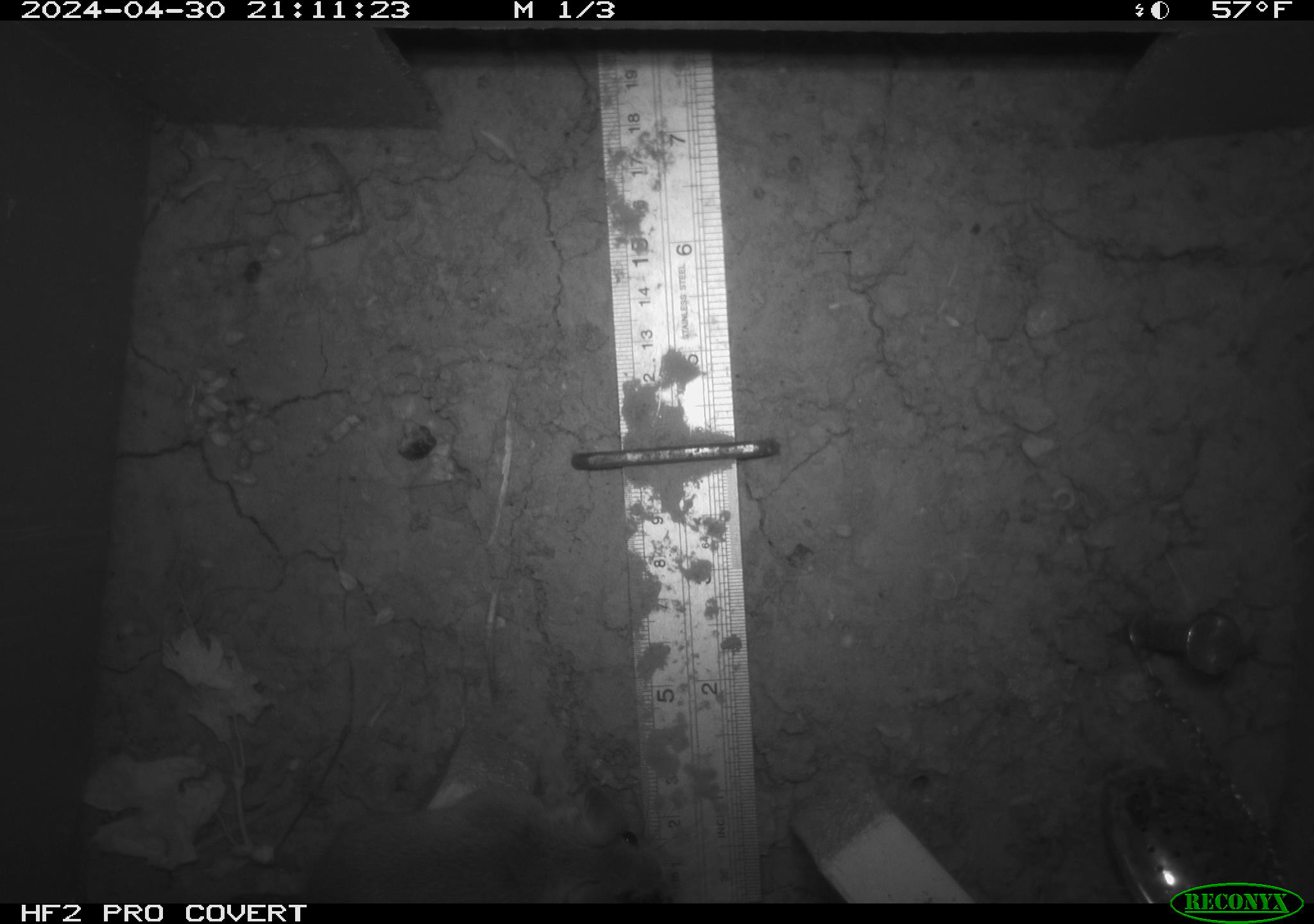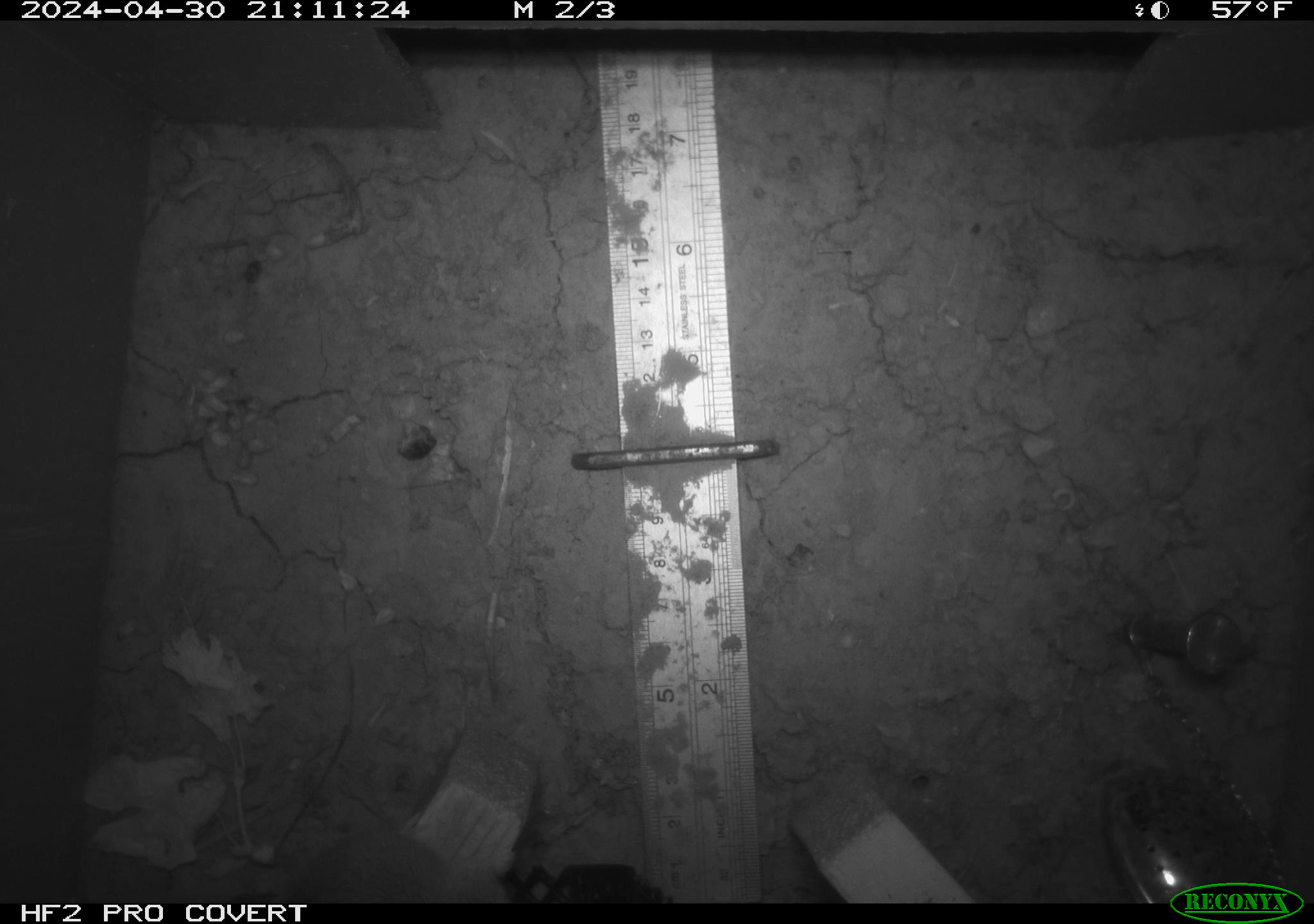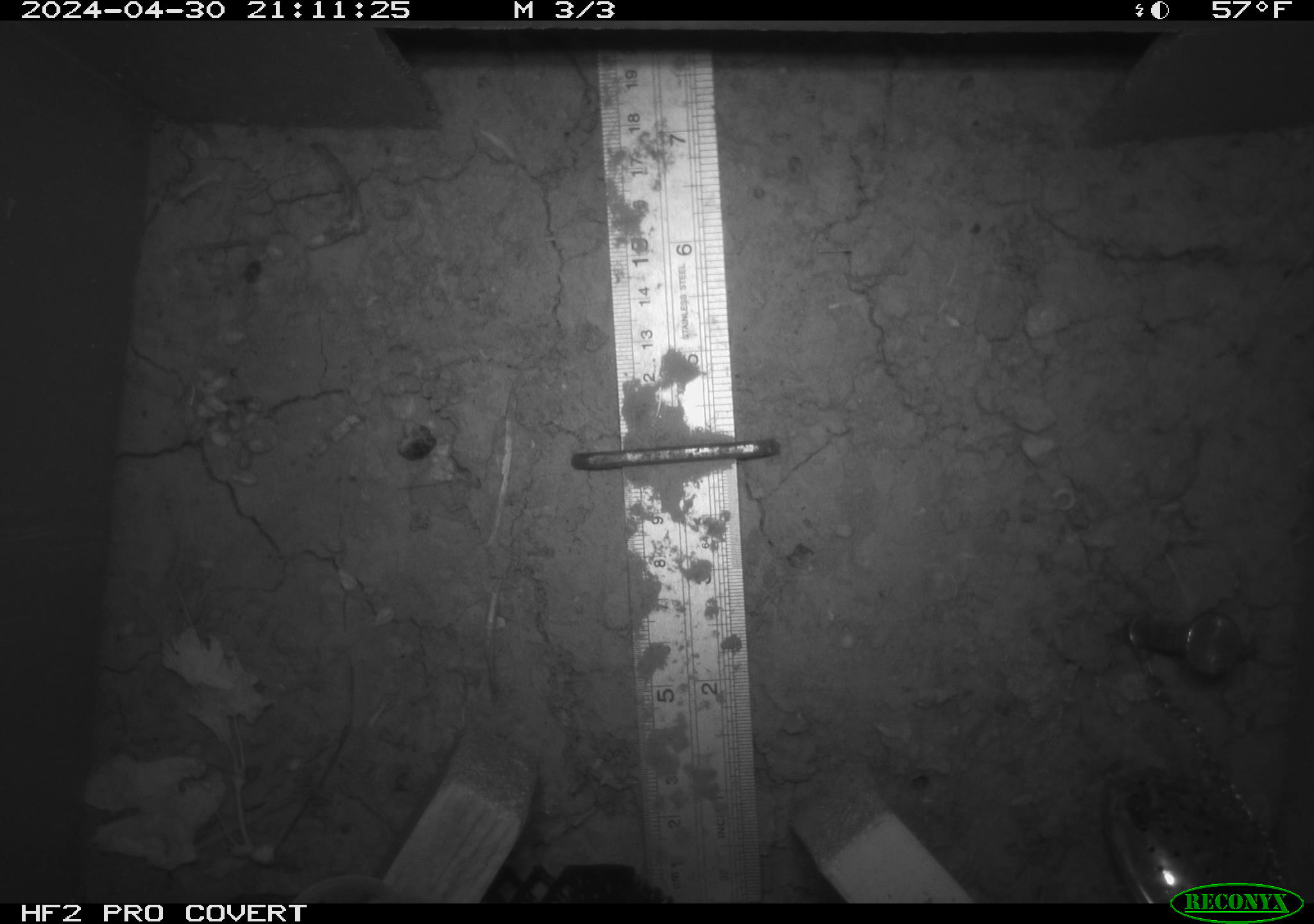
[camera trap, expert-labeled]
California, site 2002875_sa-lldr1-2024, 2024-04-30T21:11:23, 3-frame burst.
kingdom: Animalia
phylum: Chordata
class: Mammalia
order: Rodentia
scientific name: Rodentia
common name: mouse species